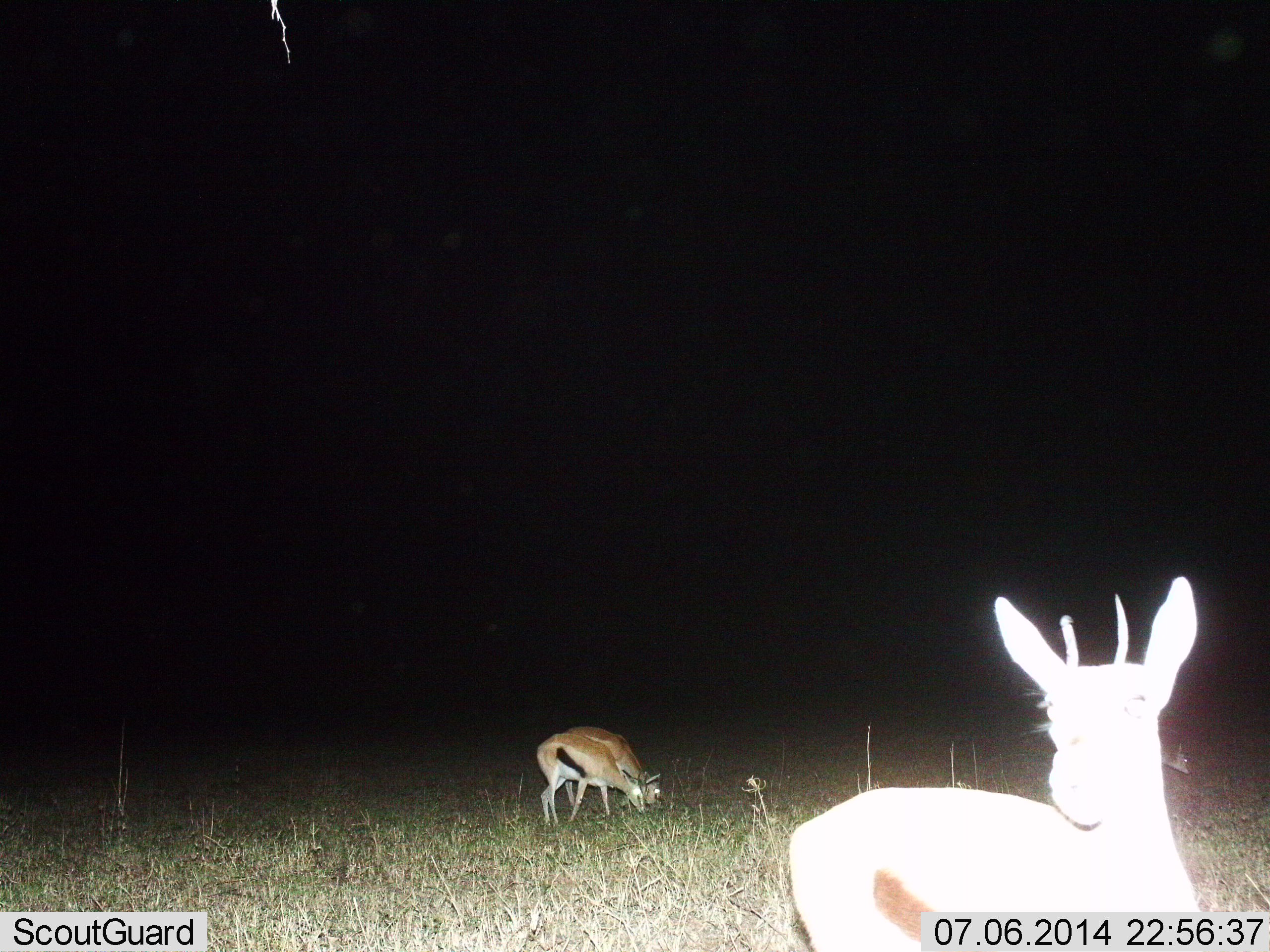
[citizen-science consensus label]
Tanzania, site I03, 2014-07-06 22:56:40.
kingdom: Animalia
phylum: Chordata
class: Mammalia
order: Artiodactyla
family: Bovidae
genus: Eudorcas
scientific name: Eudorcas thomsonii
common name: thomson's gazelle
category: gazellethomsons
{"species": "gazellethomsons (thomson's gazelle) (Eudorcas thomsonii)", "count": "3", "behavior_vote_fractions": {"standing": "90%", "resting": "0%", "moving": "0%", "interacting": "0%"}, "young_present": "0%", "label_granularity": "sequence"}